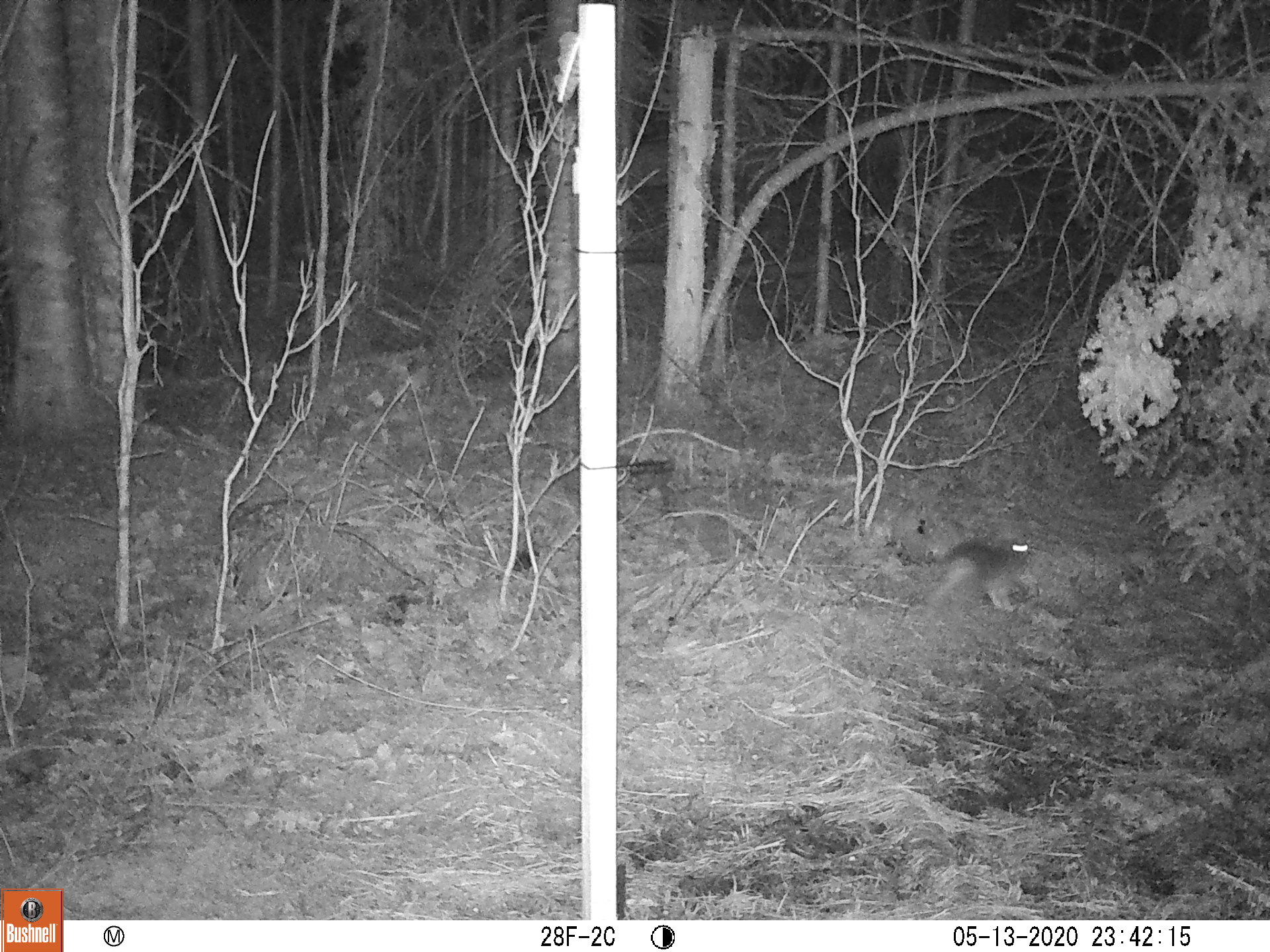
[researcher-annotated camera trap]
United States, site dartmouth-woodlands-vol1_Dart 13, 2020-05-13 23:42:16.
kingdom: Animalia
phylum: Chordata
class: Mammalia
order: Lagomorpha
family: Leporidae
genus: Lepus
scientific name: Lepus americanus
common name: snowshoe hare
Snowshoe hare (Lepus americanus).